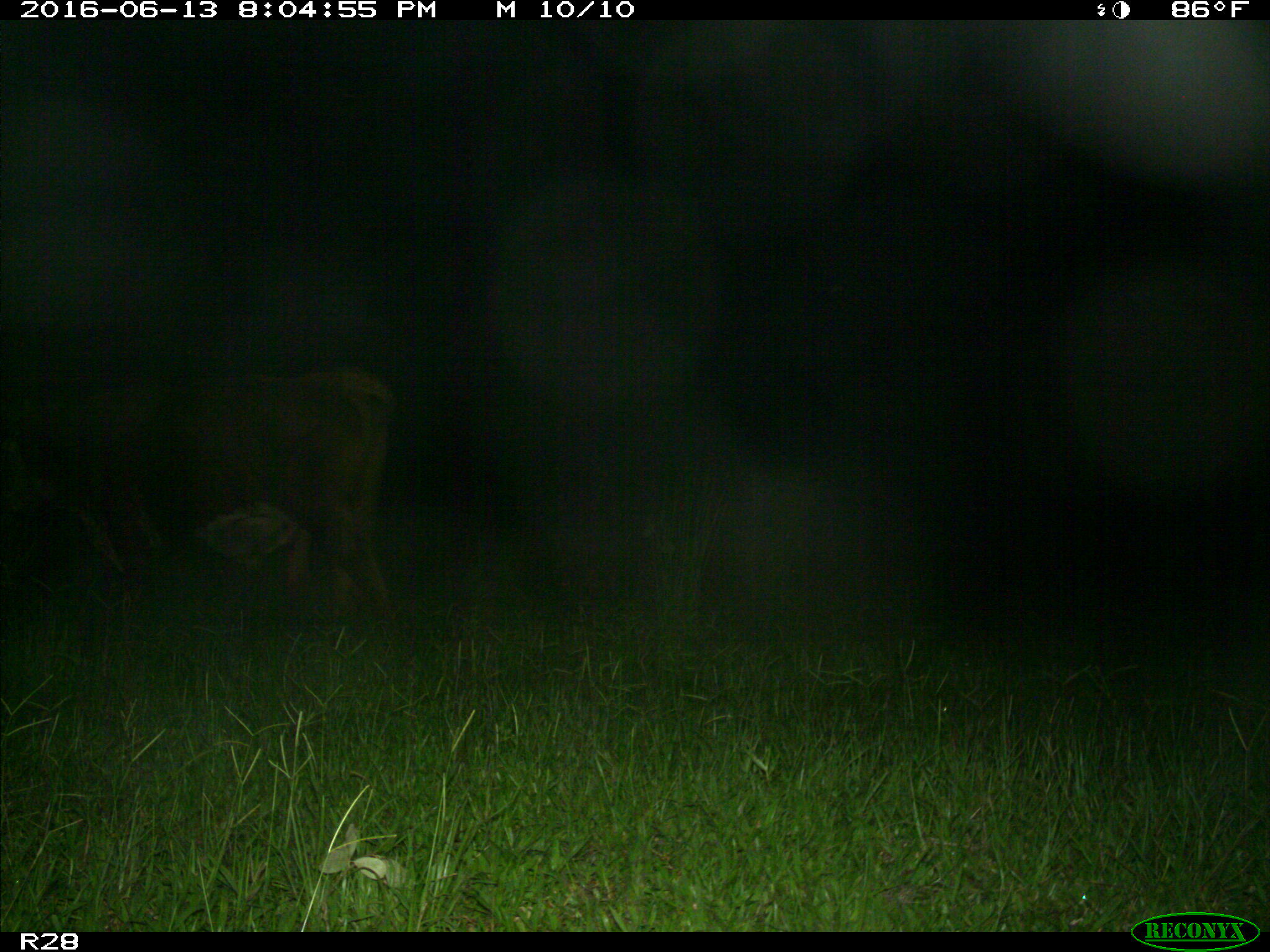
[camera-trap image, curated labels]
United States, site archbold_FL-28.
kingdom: Animalia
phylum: Chordata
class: Mammalia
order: Artiodactyla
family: Bovidae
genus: Bos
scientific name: Bos taurus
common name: domestic cow